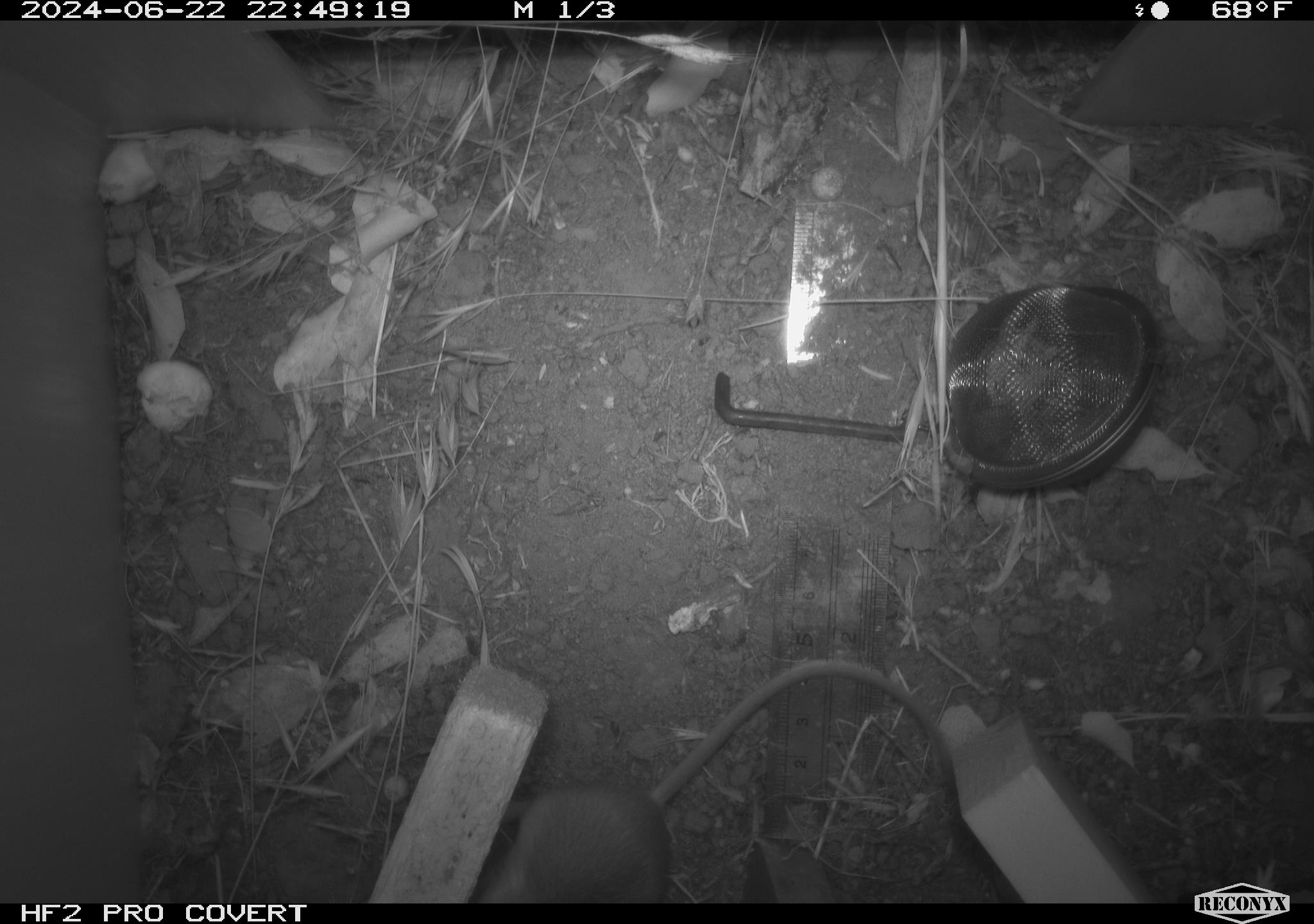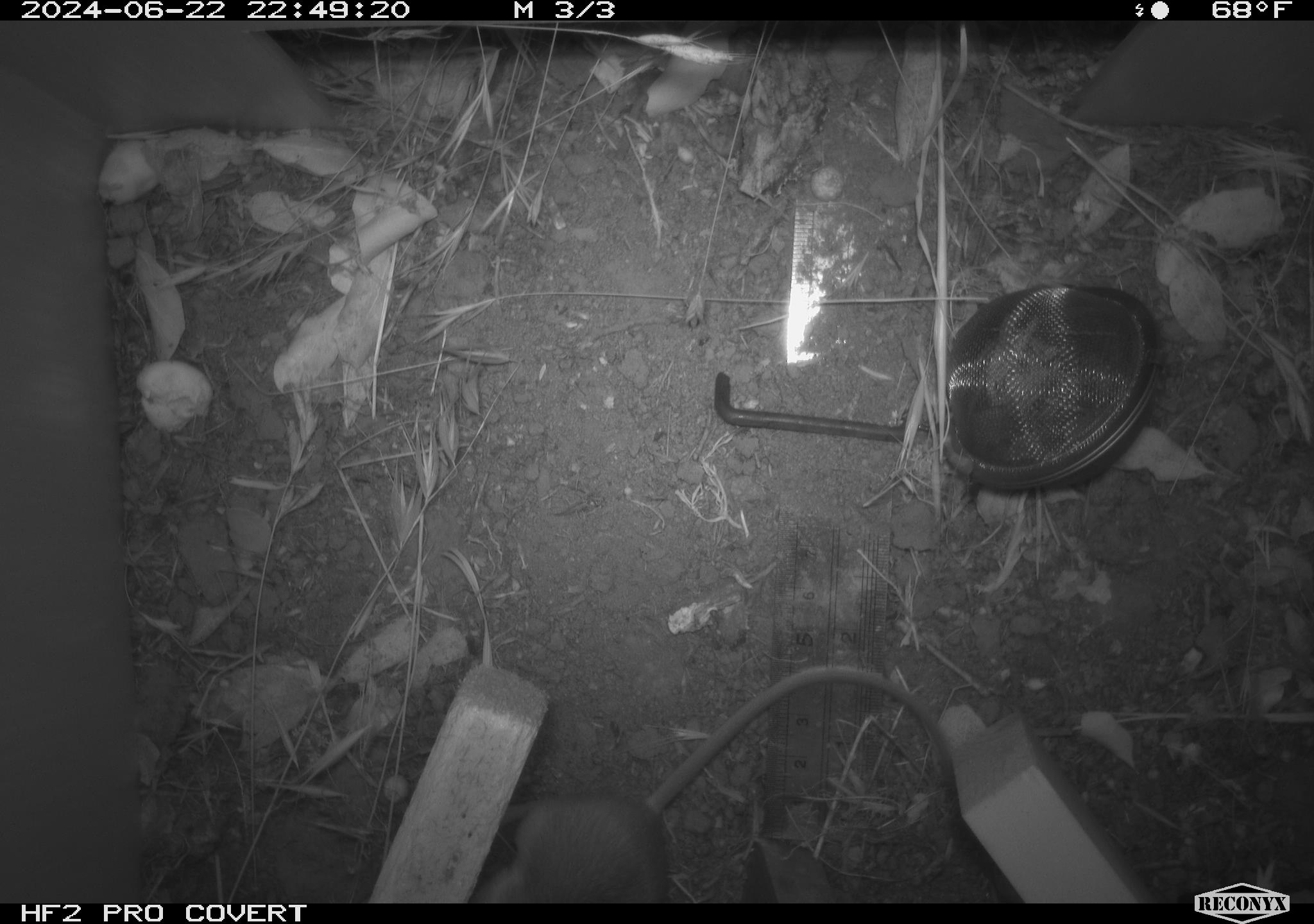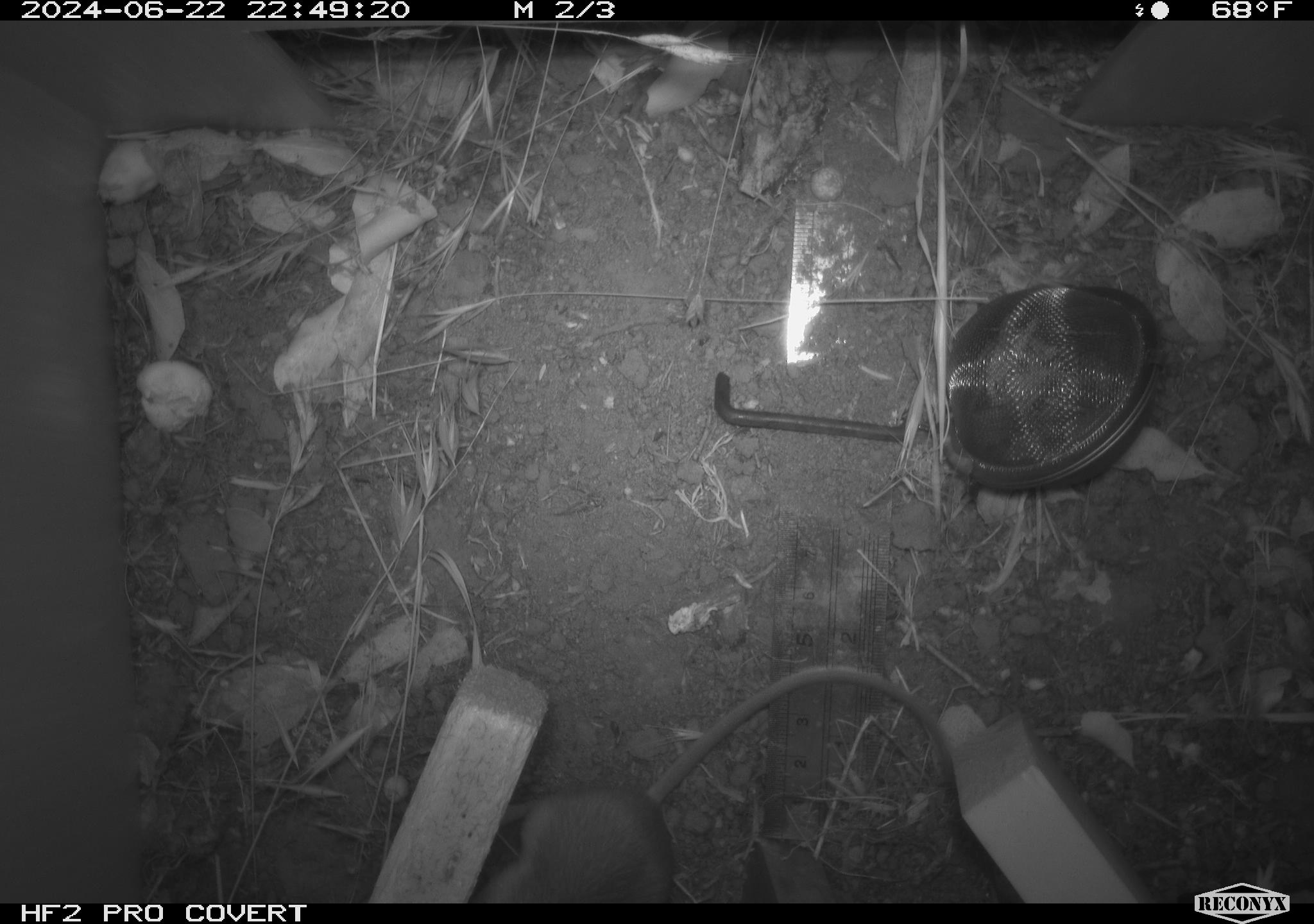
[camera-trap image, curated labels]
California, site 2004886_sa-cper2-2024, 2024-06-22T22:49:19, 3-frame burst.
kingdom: Animalia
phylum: Chordata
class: Mammalia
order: Rodentia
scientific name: Rodentia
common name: rodent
Rodent (Rodentia).